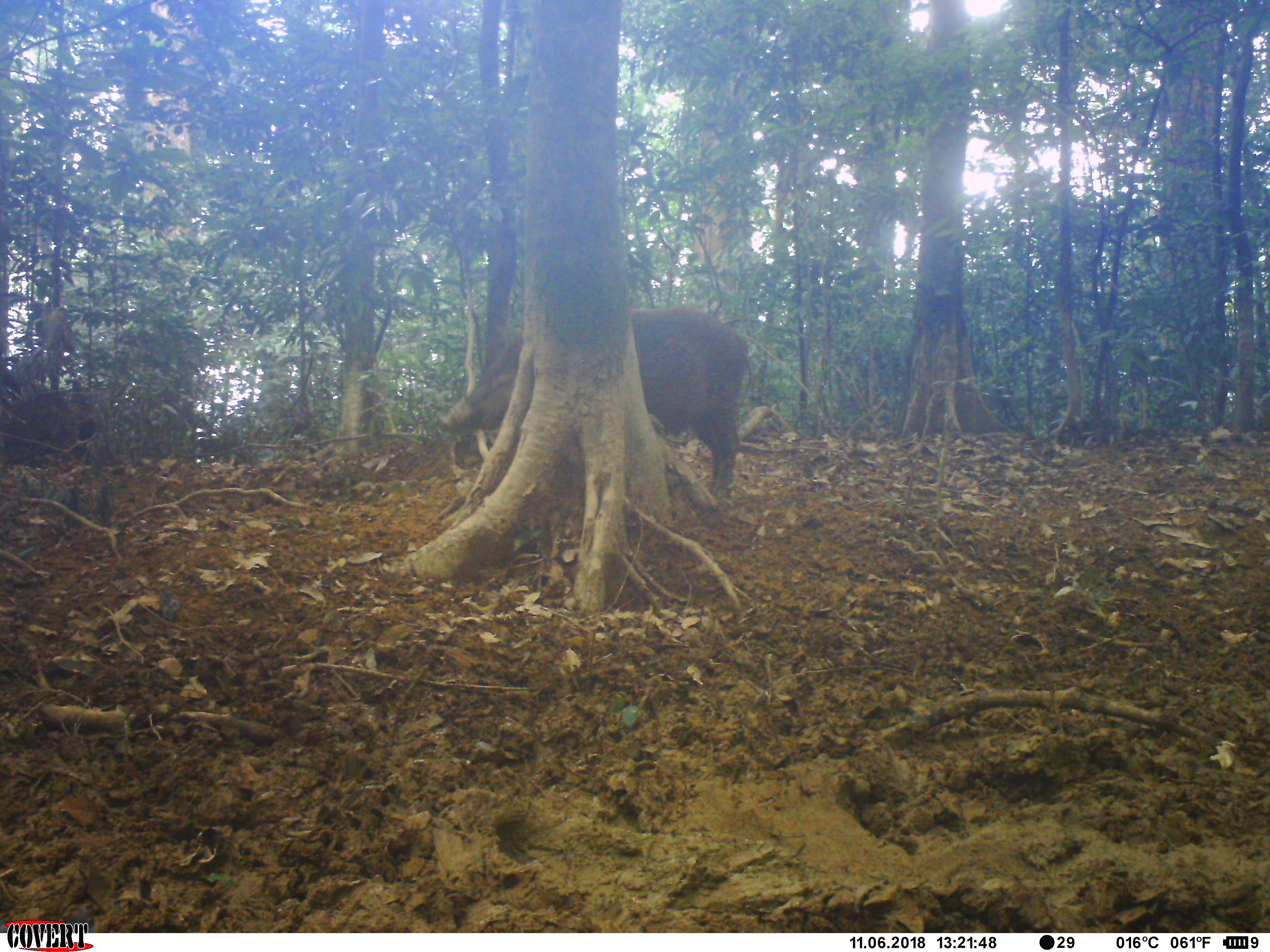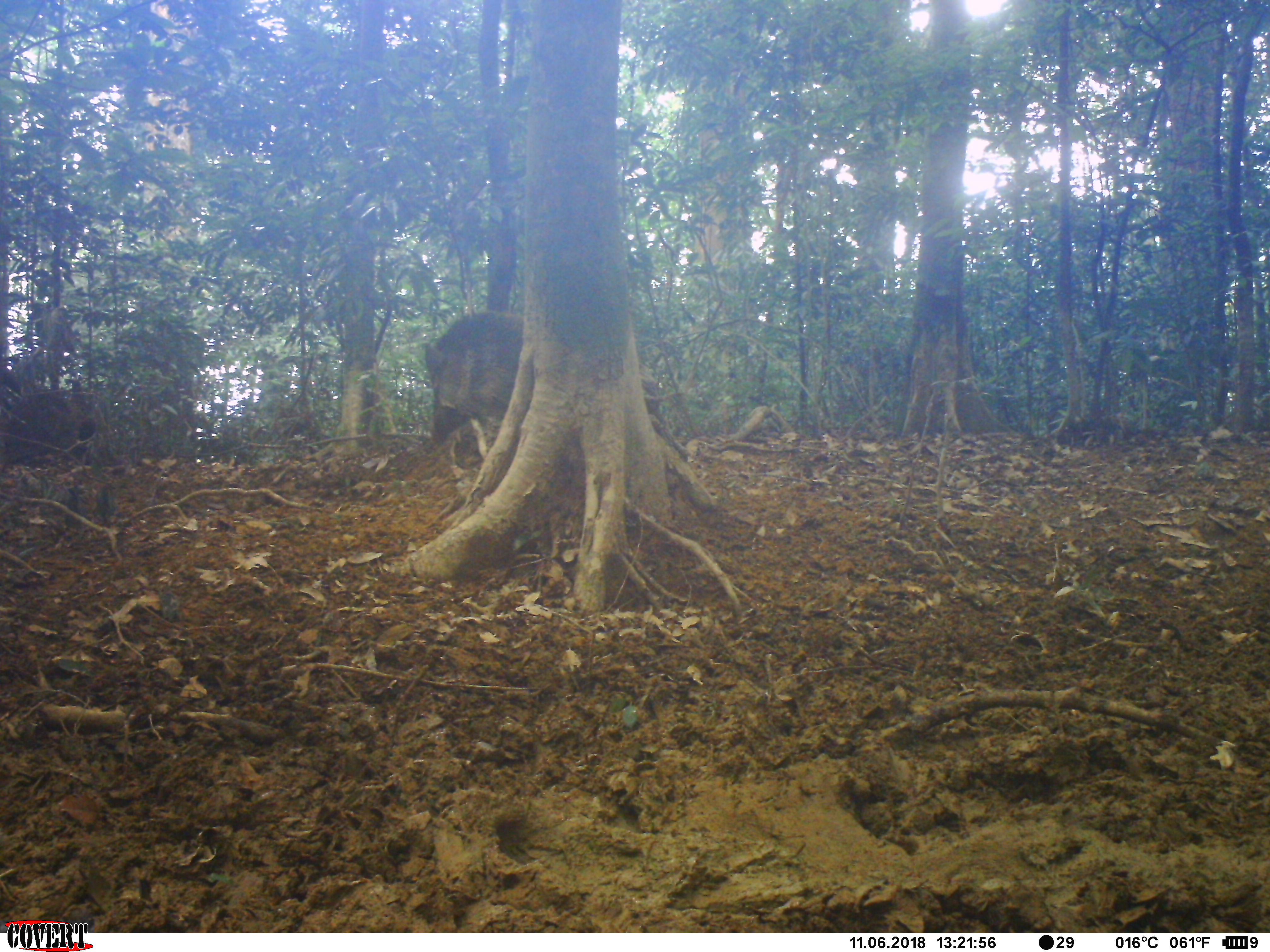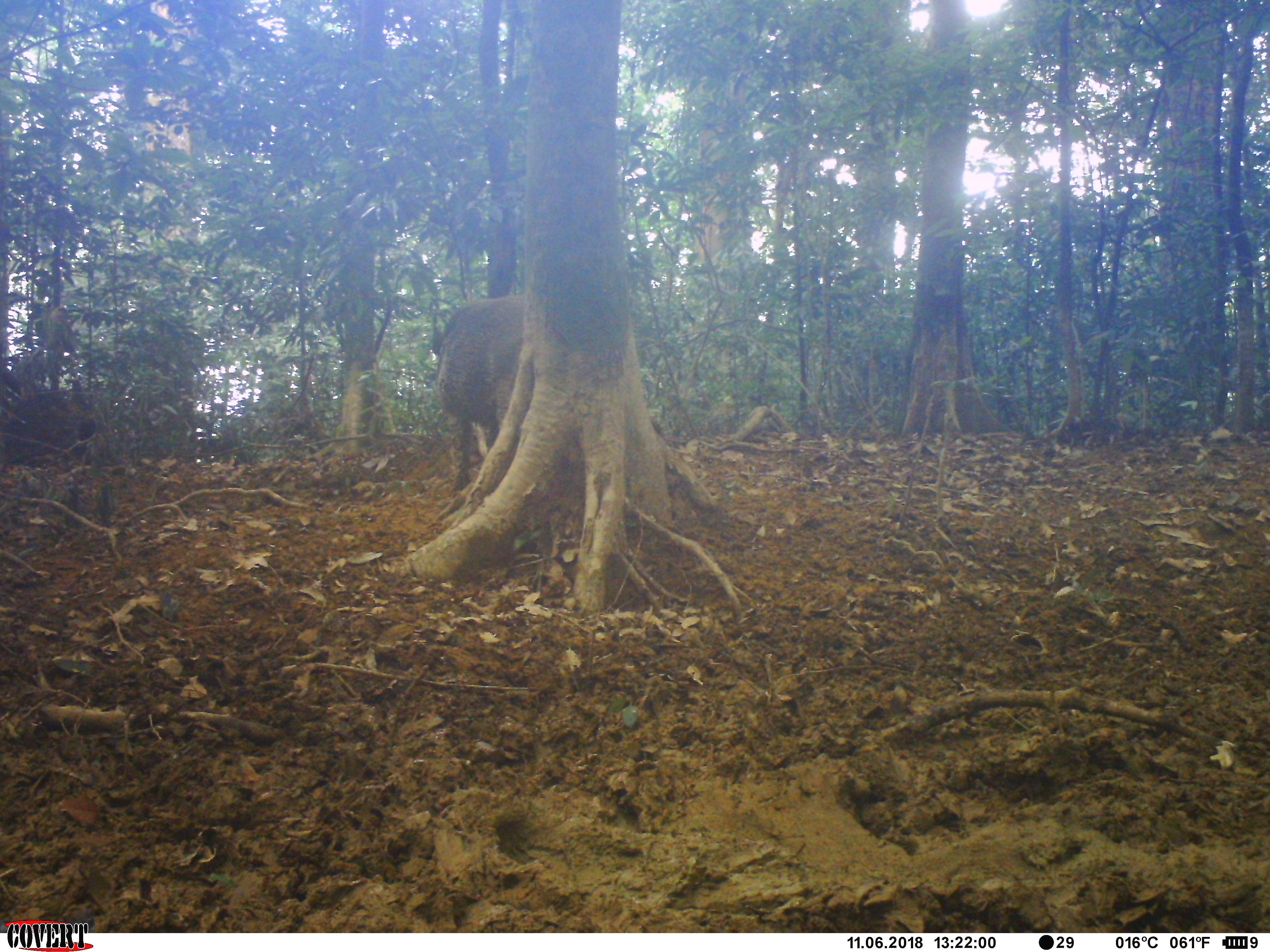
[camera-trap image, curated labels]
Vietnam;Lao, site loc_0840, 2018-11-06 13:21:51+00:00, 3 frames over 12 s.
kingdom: Animalia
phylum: Chordata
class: Mammalia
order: Artiodactyla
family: Suidae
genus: Sus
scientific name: Sus scrofa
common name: eurasian wild pig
Eurasian wild pig (Sus scrofa). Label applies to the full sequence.